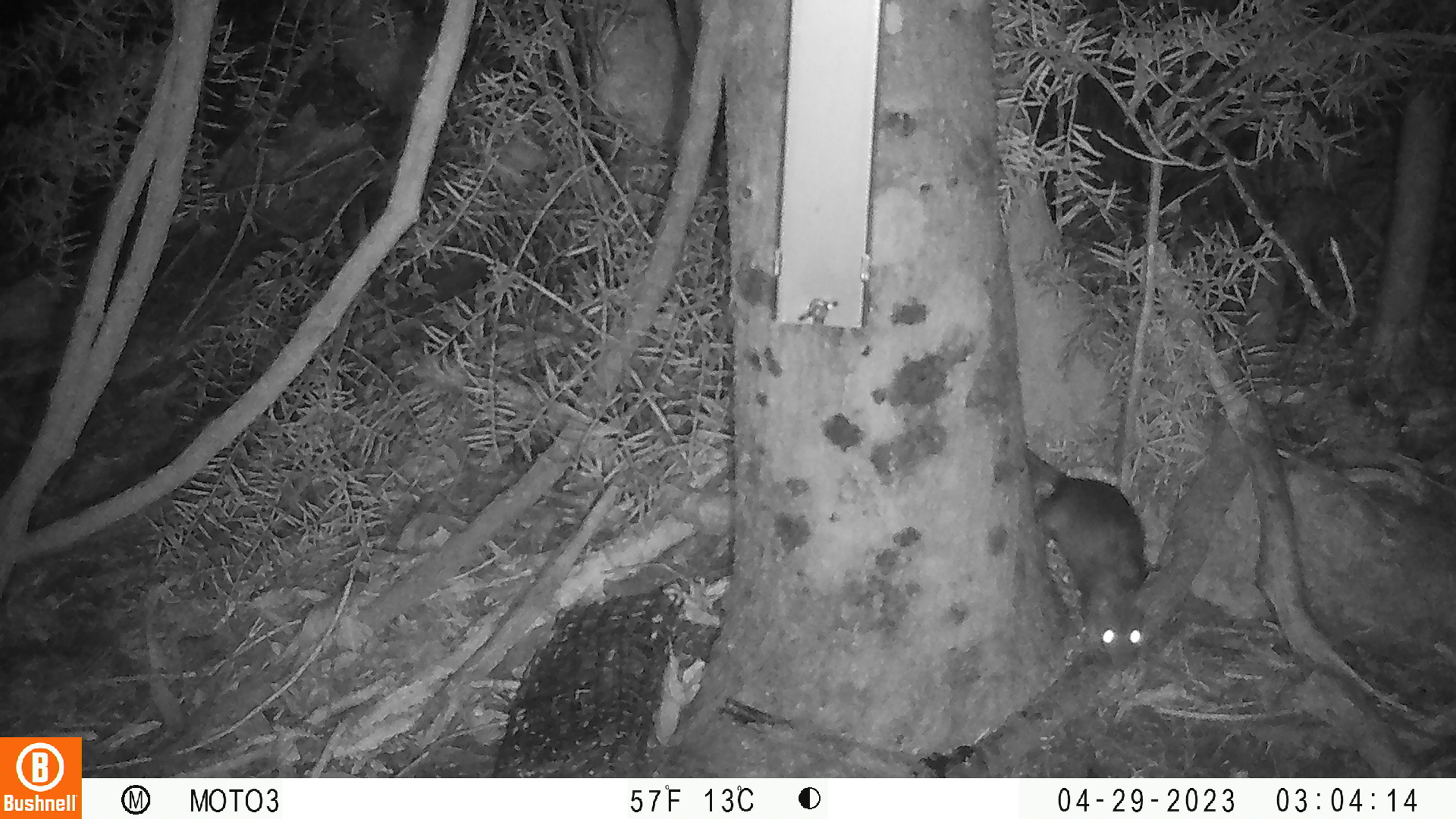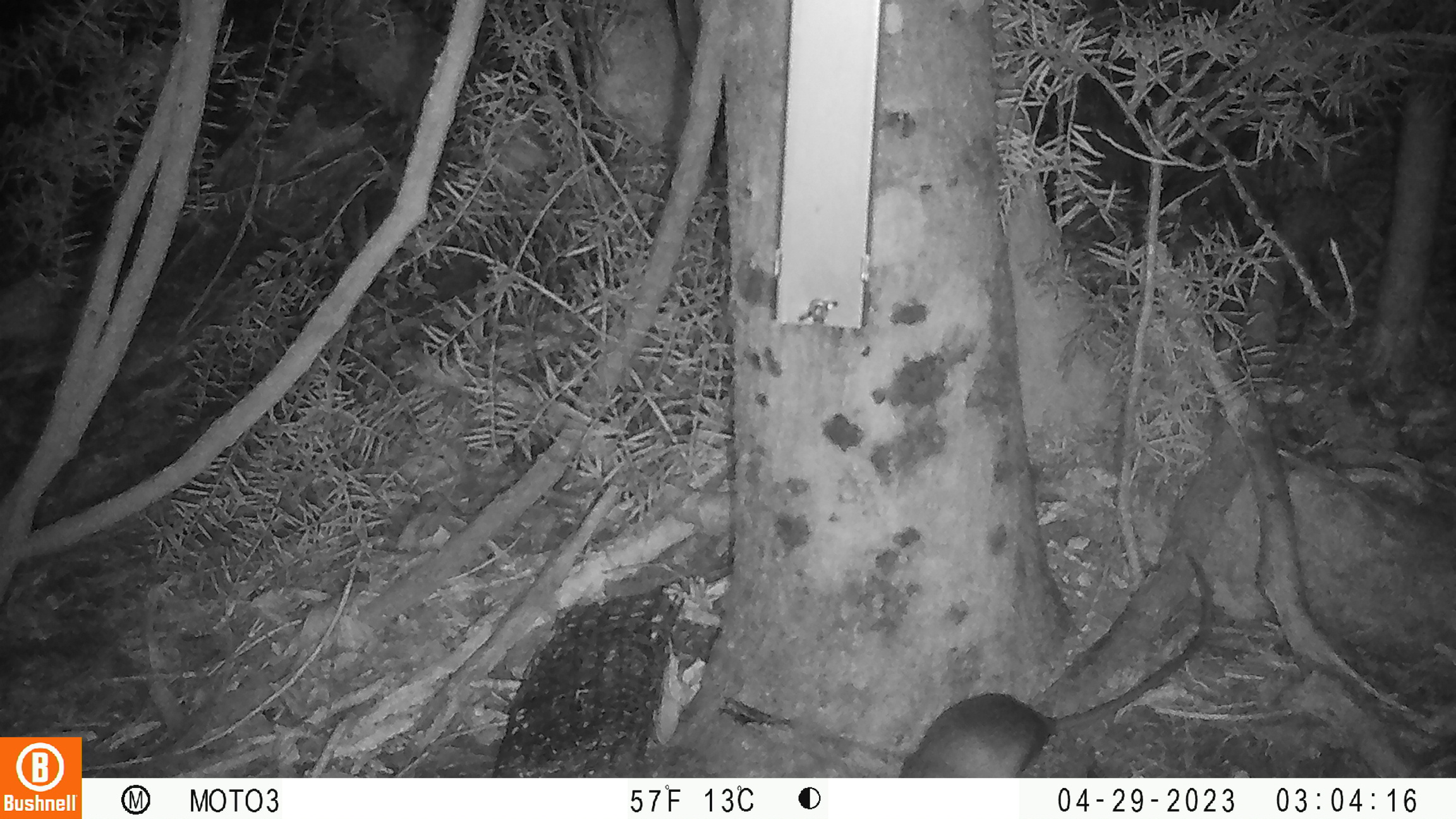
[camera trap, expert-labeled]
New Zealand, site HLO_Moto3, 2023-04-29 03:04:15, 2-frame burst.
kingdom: Animalia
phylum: Chordata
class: Mammalia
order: Rodentia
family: Muridae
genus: Rattus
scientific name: Rattus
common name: rat